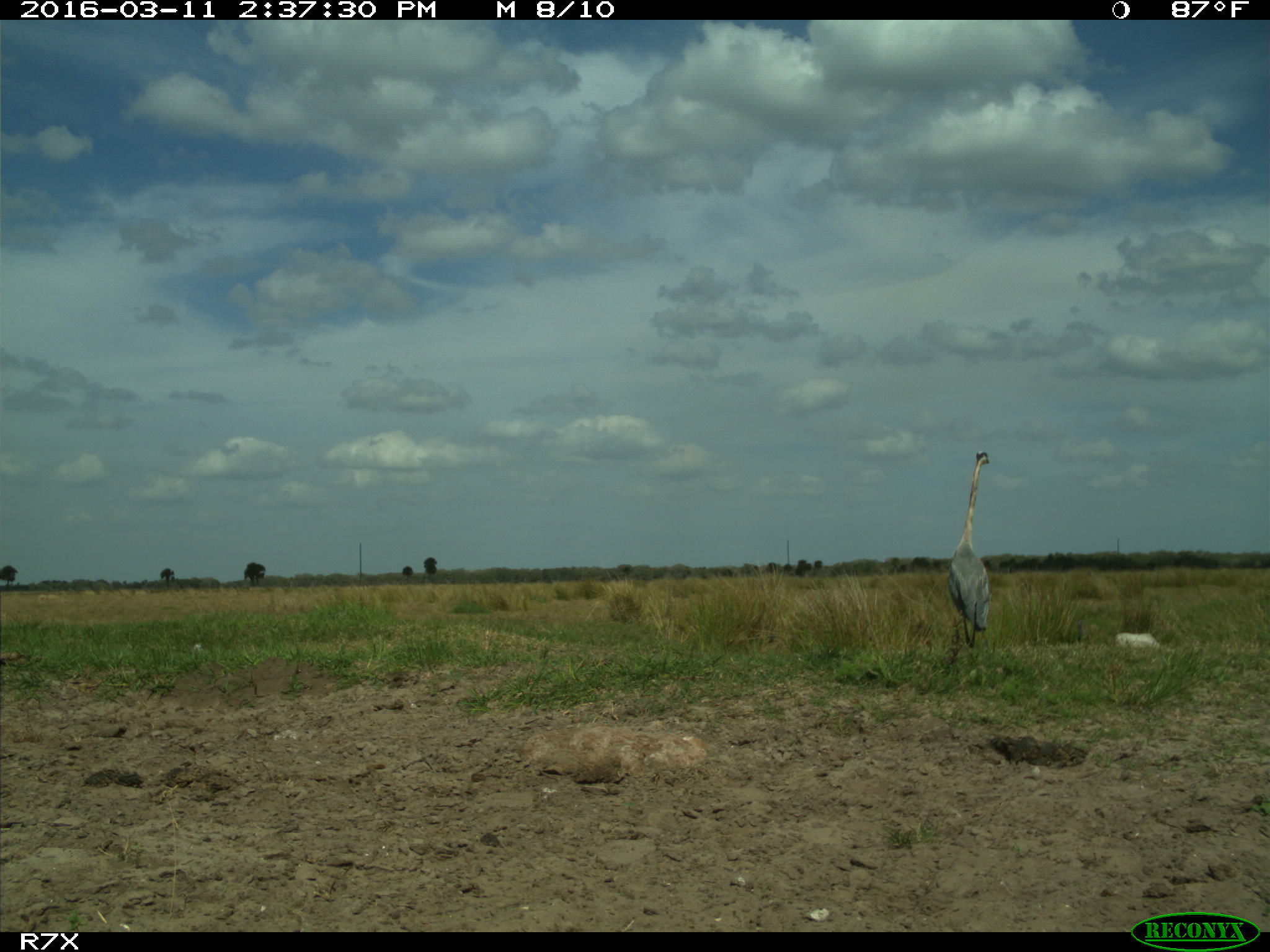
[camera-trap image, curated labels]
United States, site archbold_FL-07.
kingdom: Animalia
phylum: Chordata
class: Aves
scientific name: Aves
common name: birds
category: unidentified bird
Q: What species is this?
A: Unidentified bird (birds) (Aves).